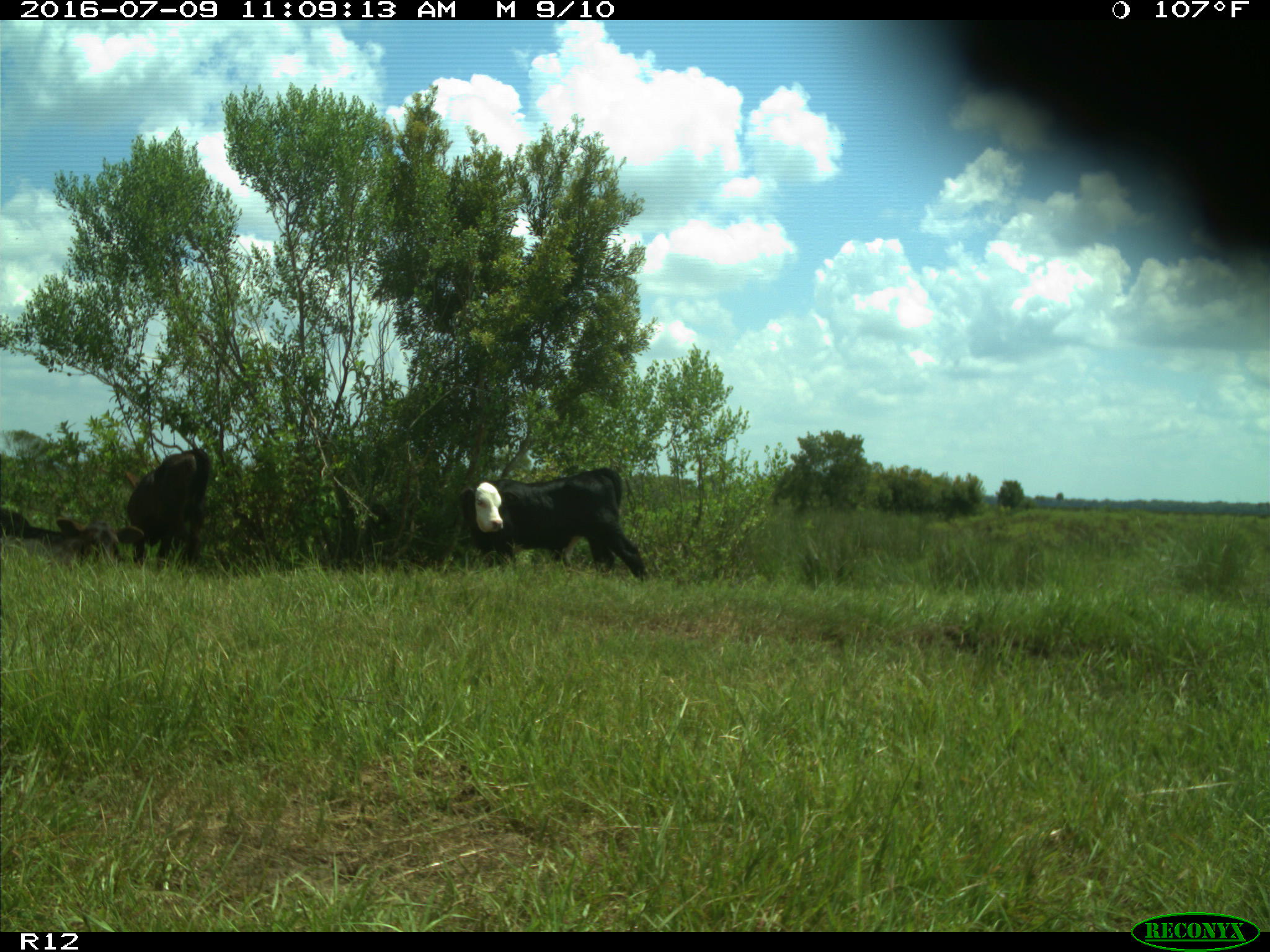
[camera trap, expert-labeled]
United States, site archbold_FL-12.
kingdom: Animalia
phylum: Chordata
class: Mammalia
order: Artiodactyla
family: Bovidae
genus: Bos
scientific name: Bos taurus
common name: domestic cow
Bos taurus (domestic cow).